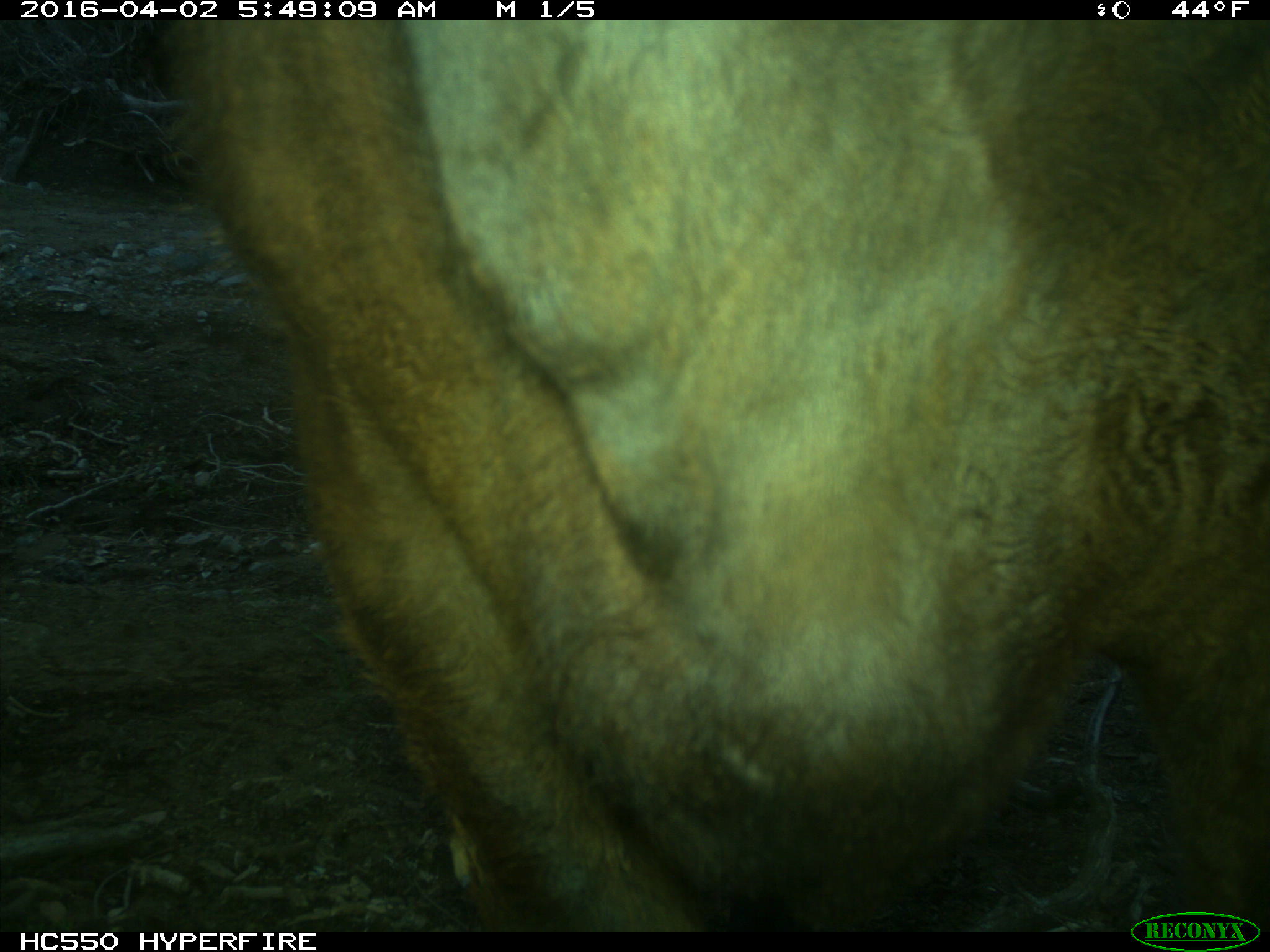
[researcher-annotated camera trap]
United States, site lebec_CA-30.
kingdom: Animalia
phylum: Chordata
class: Mammalia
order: Artiodactyla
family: Bovidae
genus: Bos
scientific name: Bos taurus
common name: domestic cow